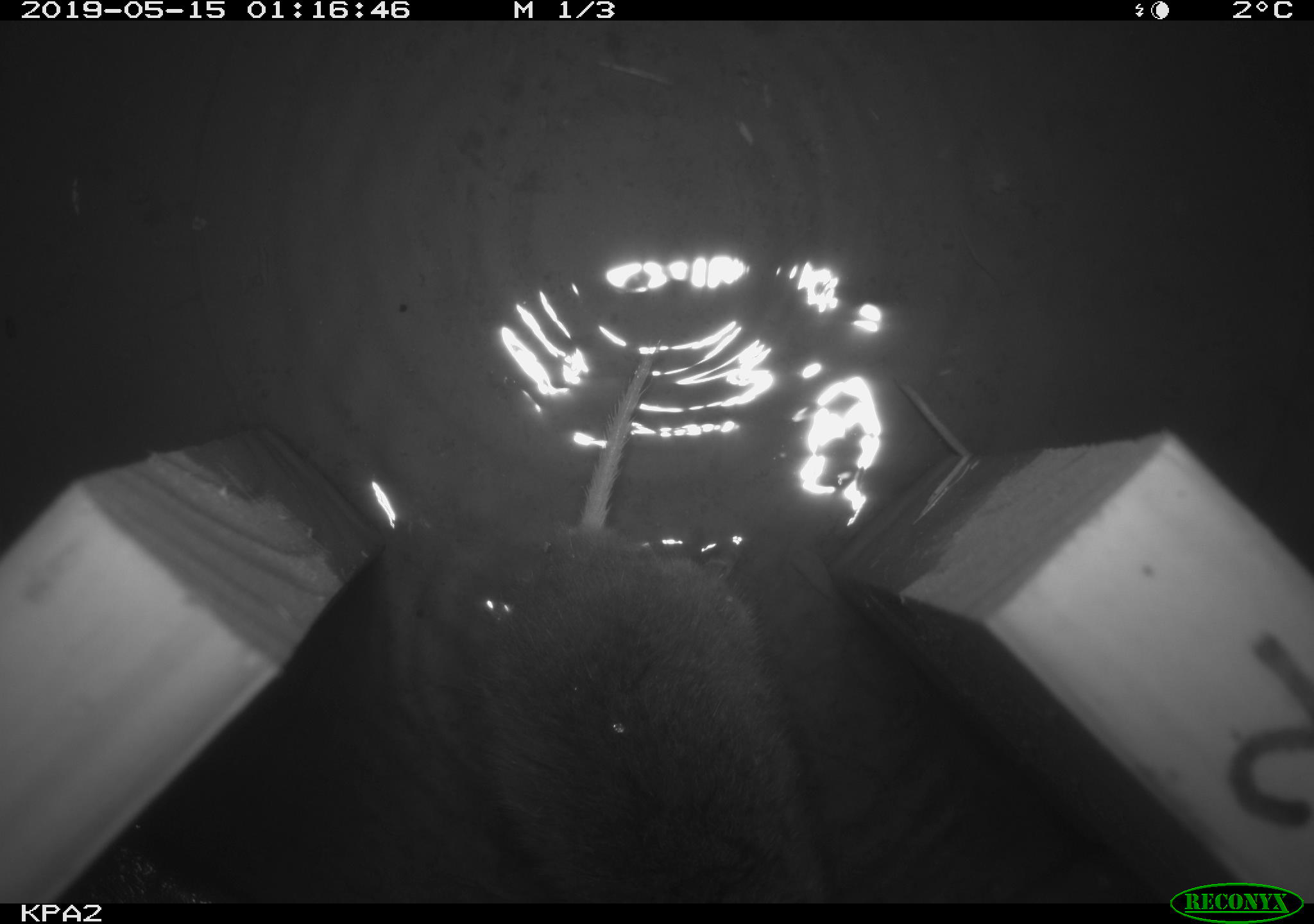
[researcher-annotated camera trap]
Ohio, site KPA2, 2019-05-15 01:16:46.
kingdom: Animalia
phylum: Chordata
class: Mammalia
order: Rodentia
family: Cricetidae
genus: Microtus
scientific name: Microtus pennsylvanicus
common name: meadow vole